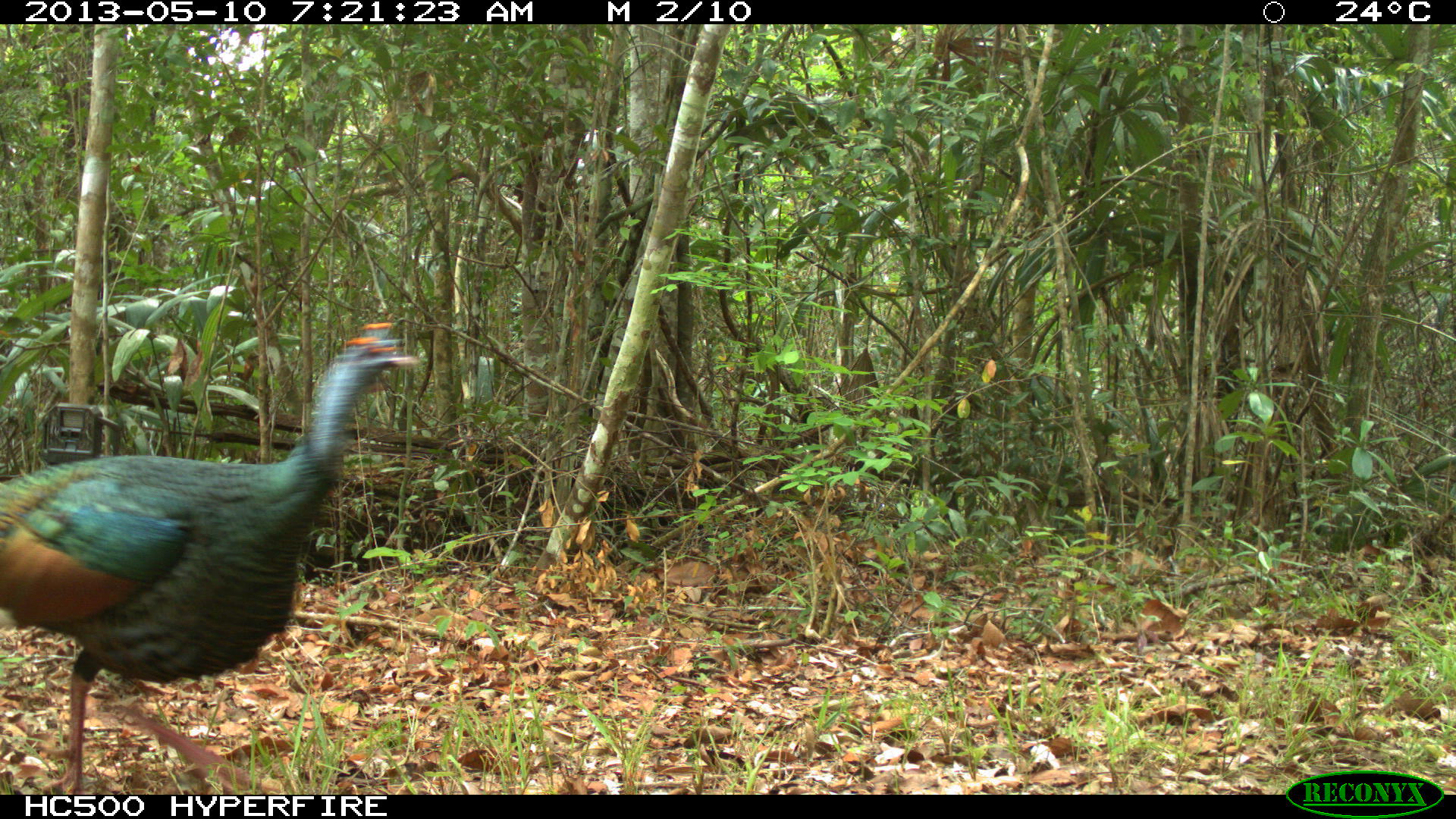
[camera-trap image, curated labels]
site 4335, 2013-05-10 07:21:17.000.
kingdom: Animalia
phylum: Chordata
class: Aves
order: Galliformes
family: Phasianidae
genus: Meleagris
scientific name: Meleagris ocellata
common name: ocellated turkey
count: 1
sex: male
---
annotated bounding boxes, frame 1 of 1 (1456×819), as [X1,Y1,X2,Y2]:
meleagris ocellata: [0,320,420,793]